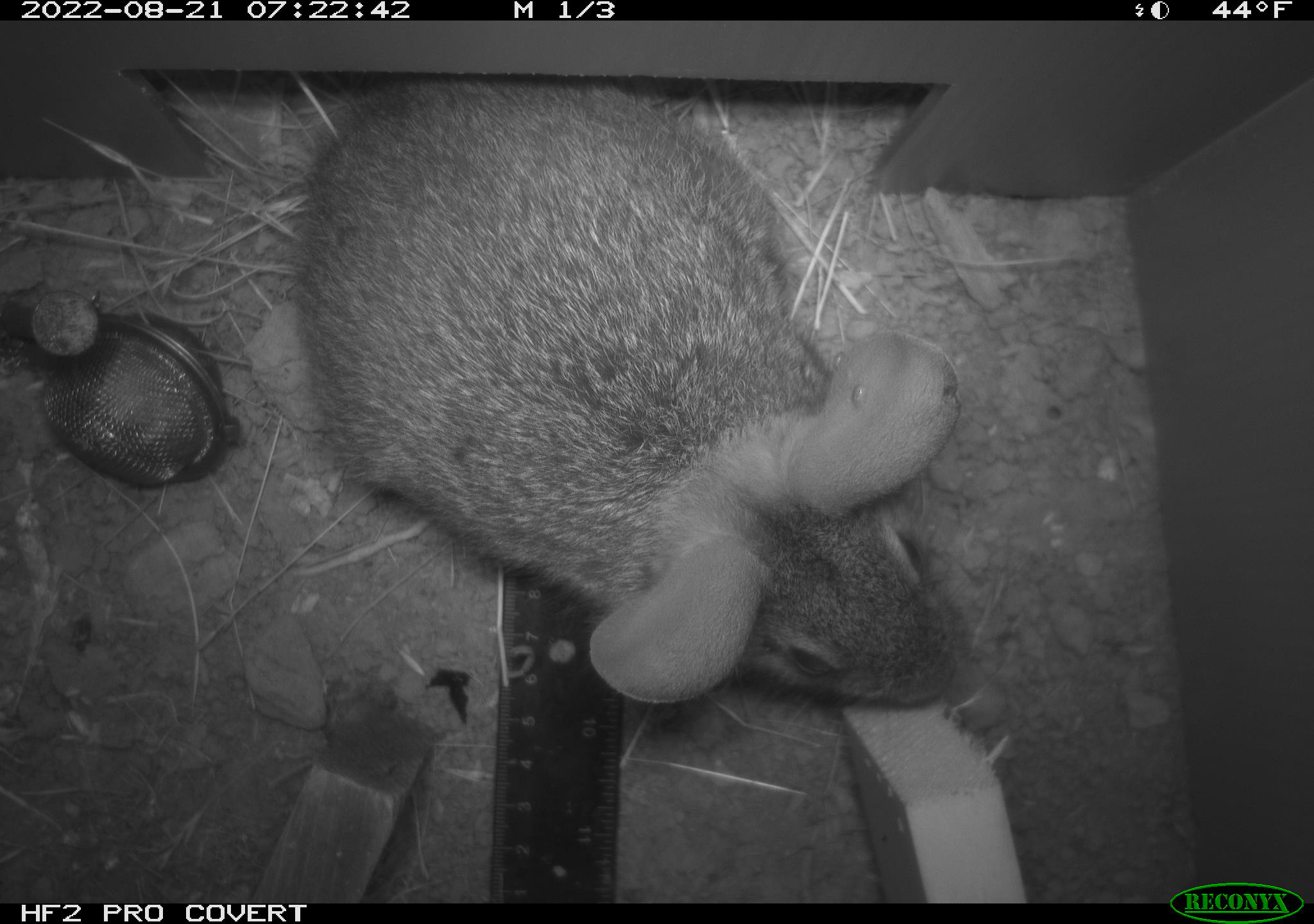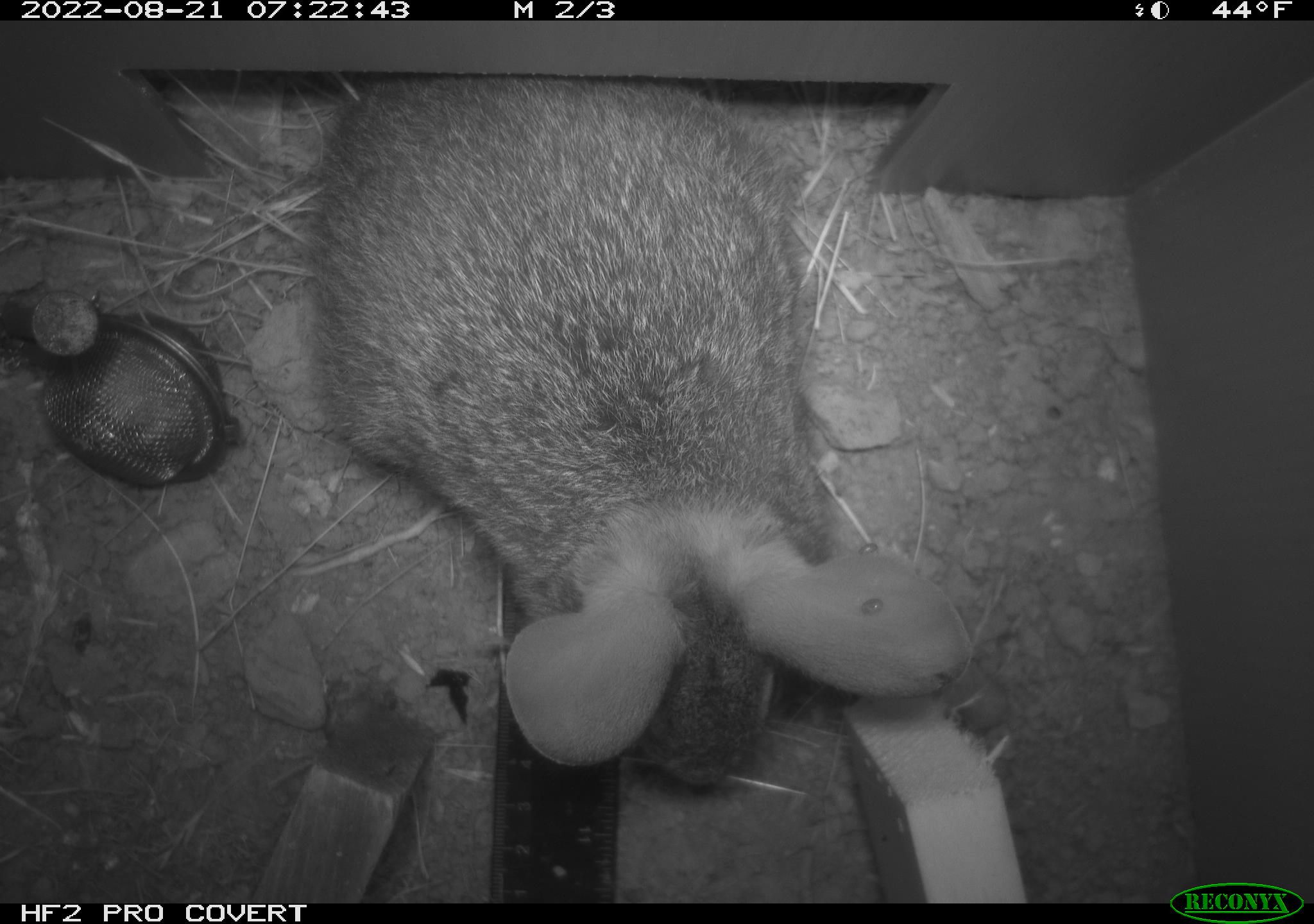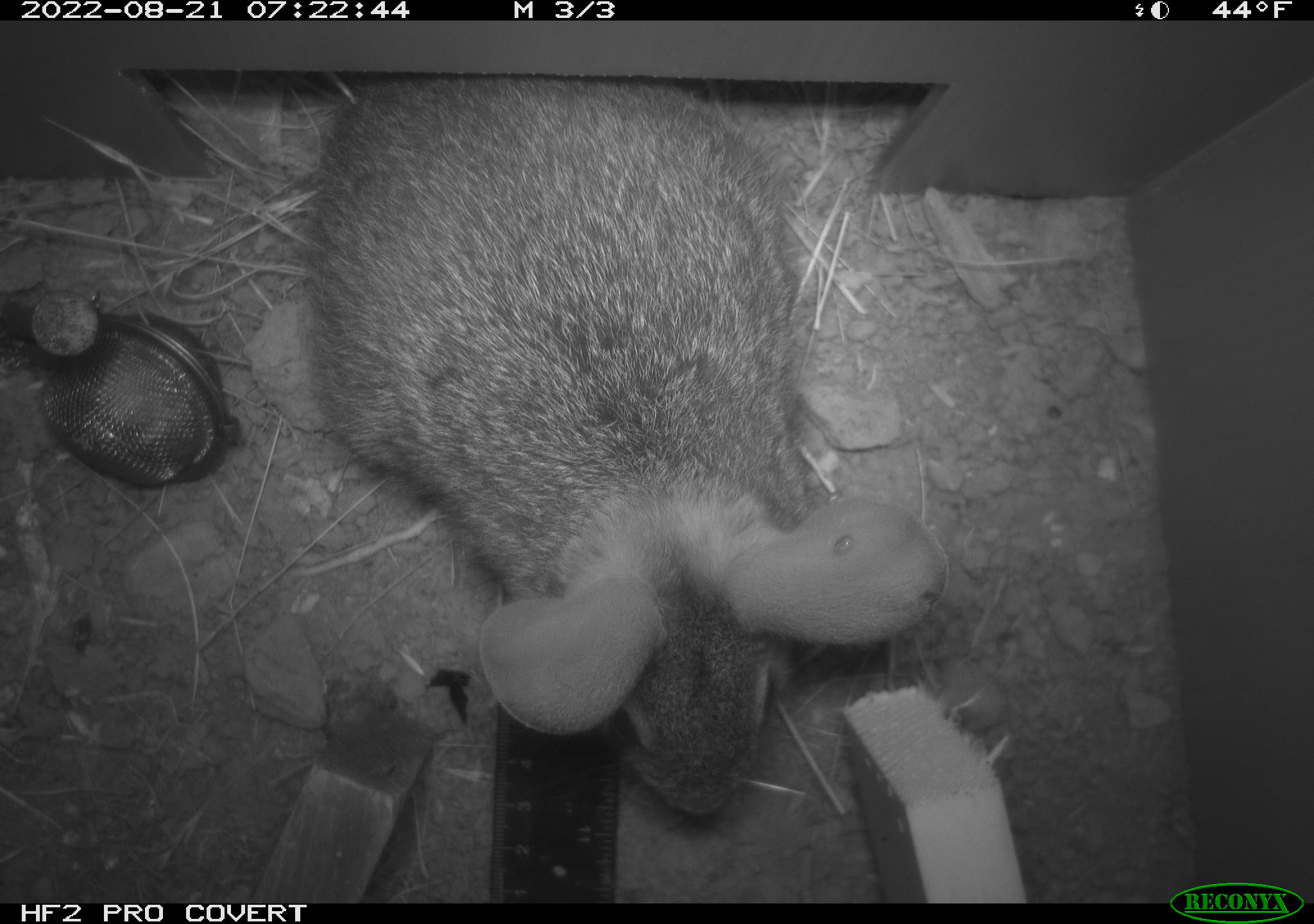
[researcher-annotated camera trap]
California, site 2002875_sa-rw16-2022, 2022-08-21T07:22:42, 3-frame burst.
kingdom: Animalia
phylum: Chordata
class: Mammalia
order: Lagomorpha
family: Leporidae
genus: Sylvilagus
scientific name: Sylvilagus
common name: cottontail rabbits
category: sylvilagus species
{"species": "sylvilagus species (cottontail rabbits) (Sylvilagus)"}